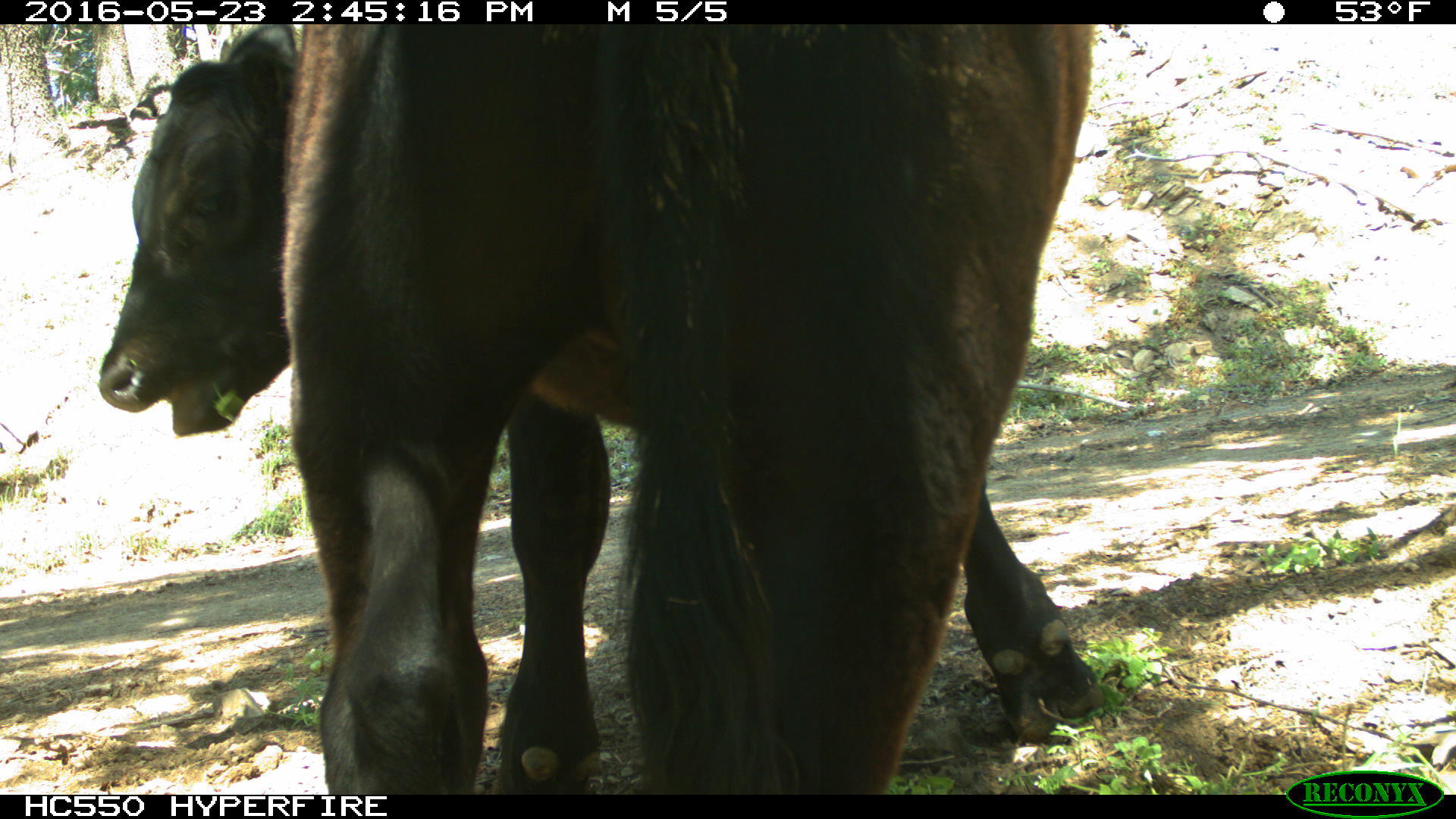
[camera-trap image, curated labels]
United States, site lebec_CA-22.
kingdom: Animalia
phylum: Chordata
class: Mammalia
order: Artiodactyla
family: Bovidae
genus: Bos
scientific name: Bos taurus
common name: domestic cow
Bos taurus (domestic cow).